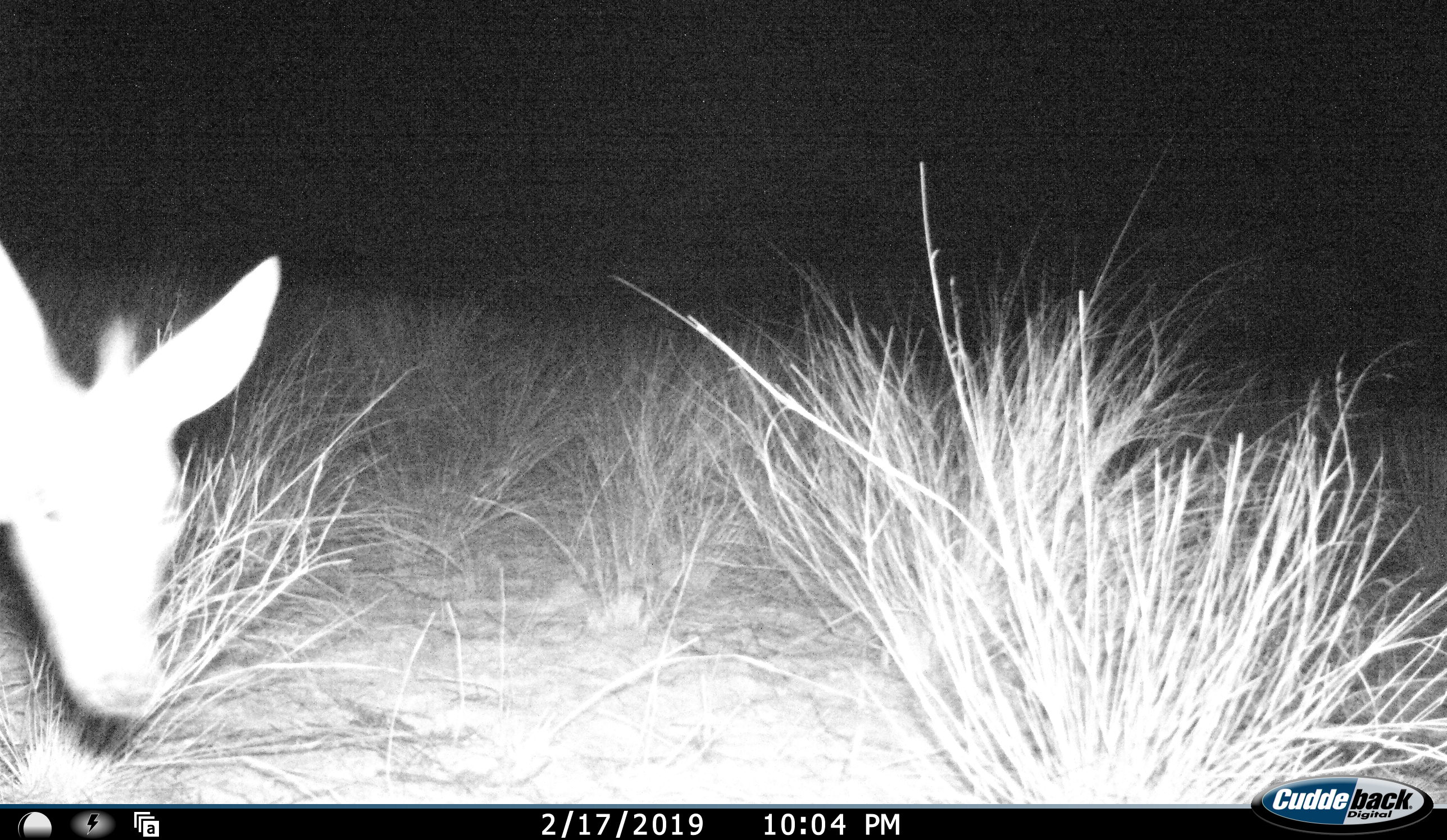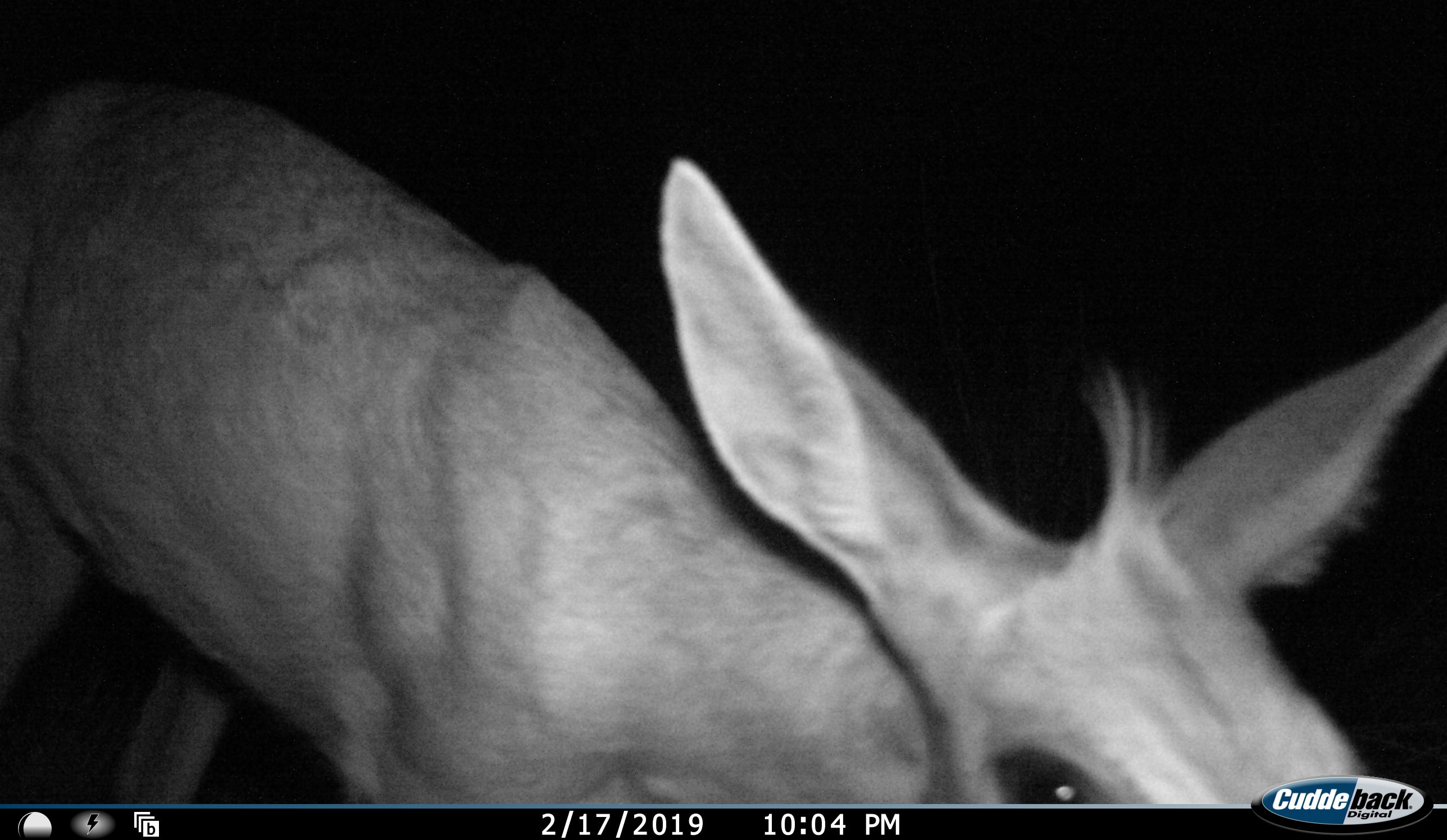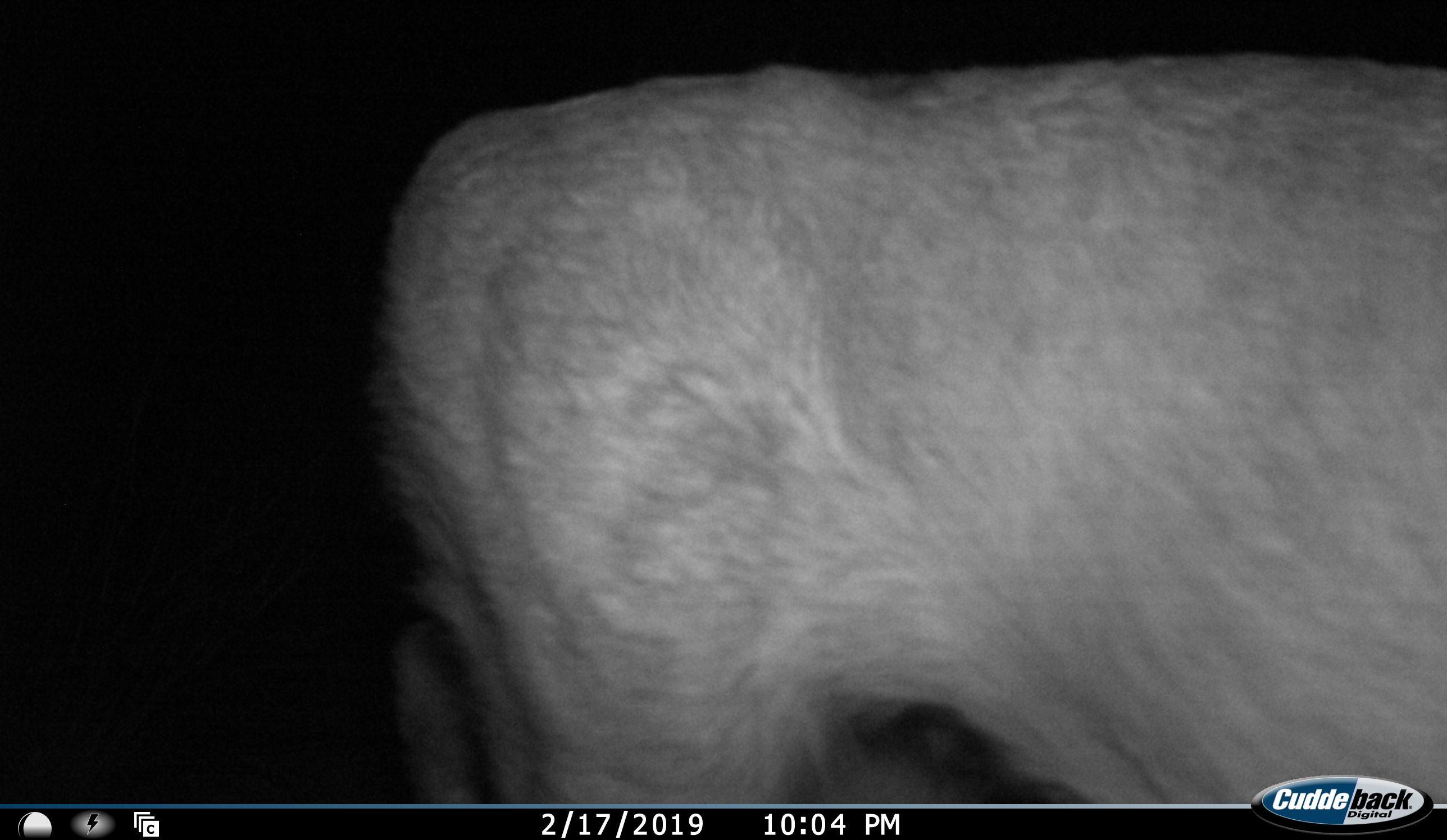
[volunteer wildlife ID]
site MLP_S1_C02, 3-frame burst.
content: unidentified animal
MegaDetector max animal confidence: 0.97